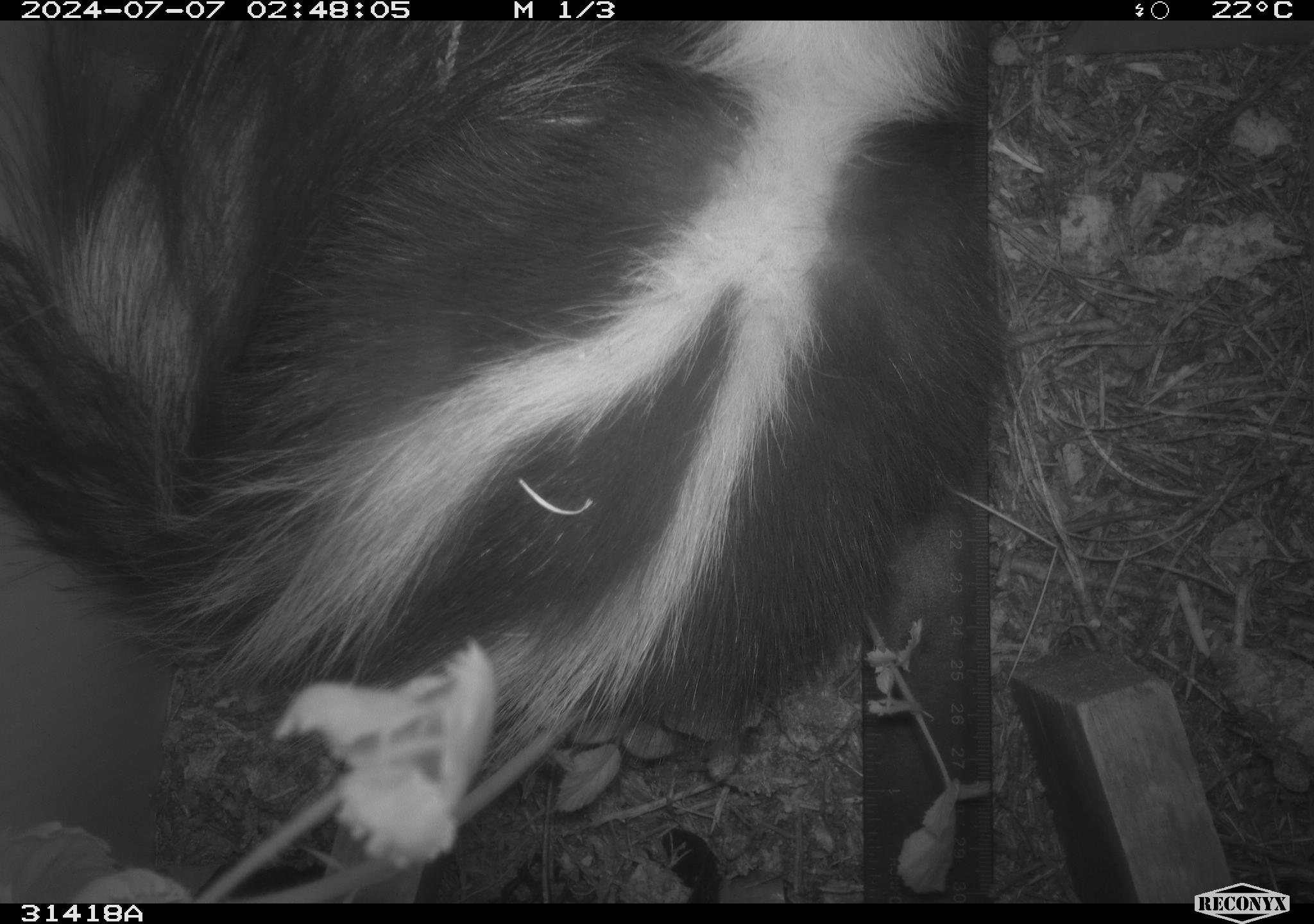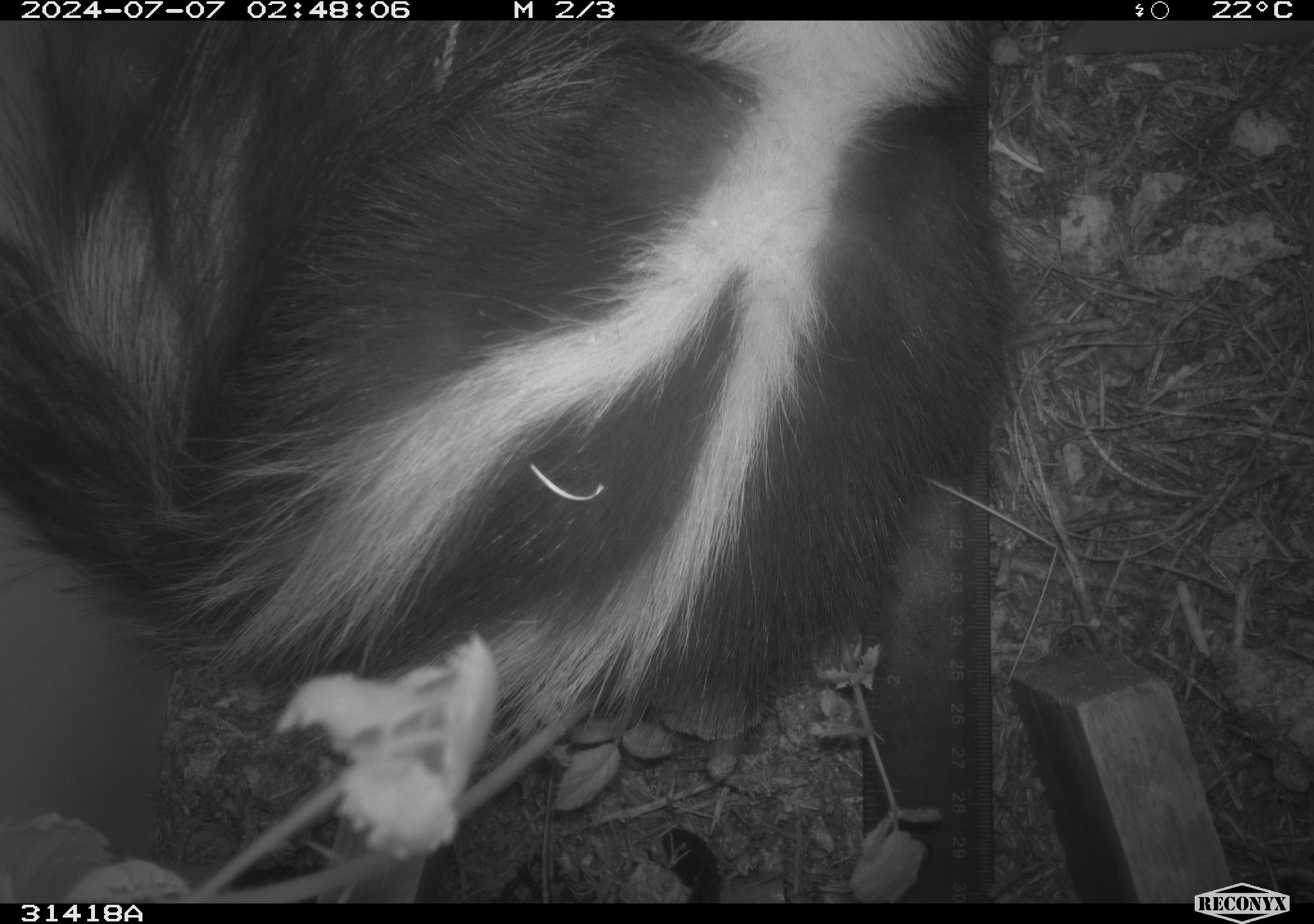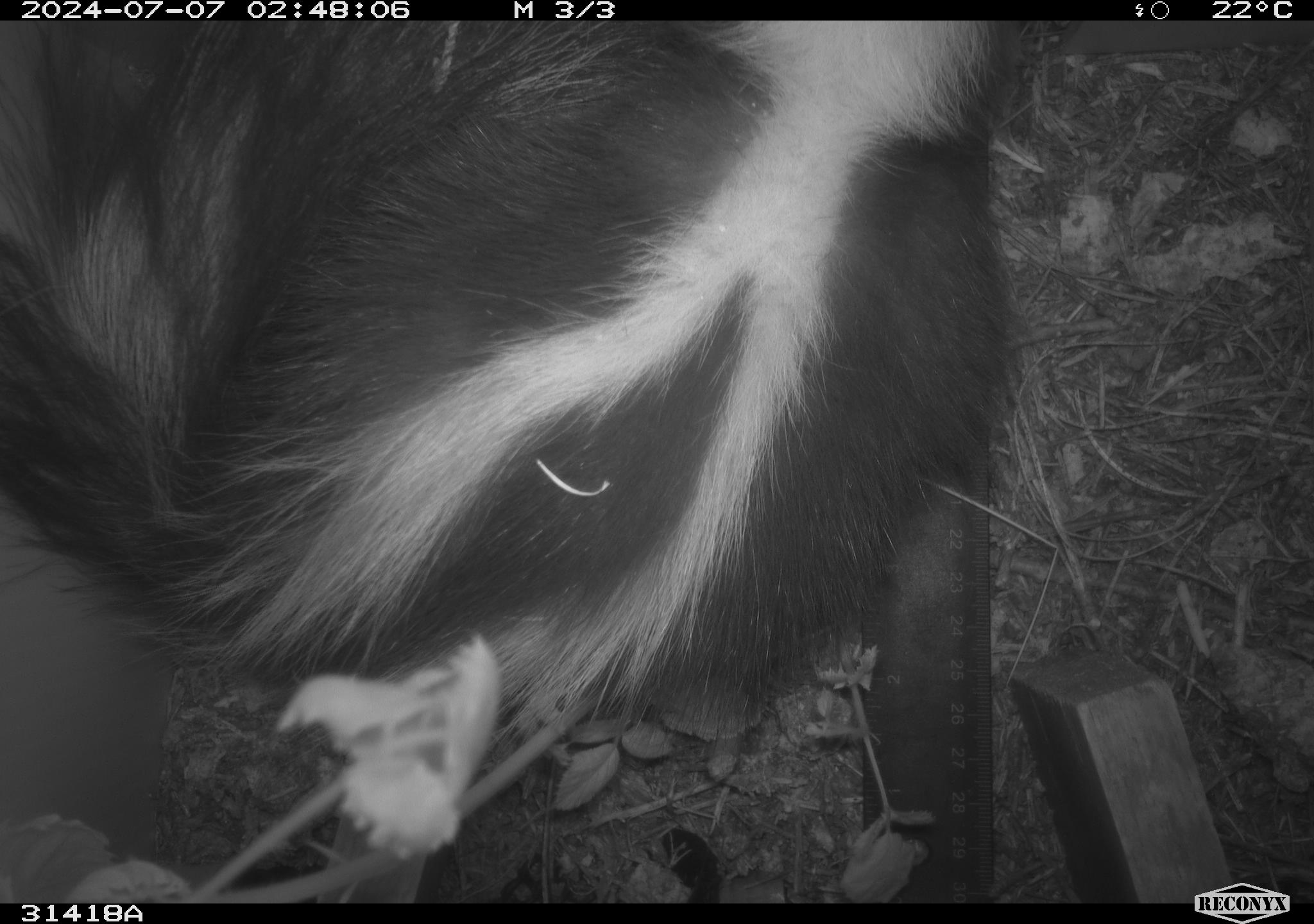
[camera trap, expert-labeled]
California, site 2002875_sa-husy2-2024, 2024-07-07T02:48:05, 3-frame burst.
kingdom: Animalia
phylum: Chordata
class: Mammalia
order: Carnivora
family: Mephitidae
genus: Mephitis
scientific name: Mephitis mephitis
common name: striped skunk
Striped skunk (Mephitis mephitis).